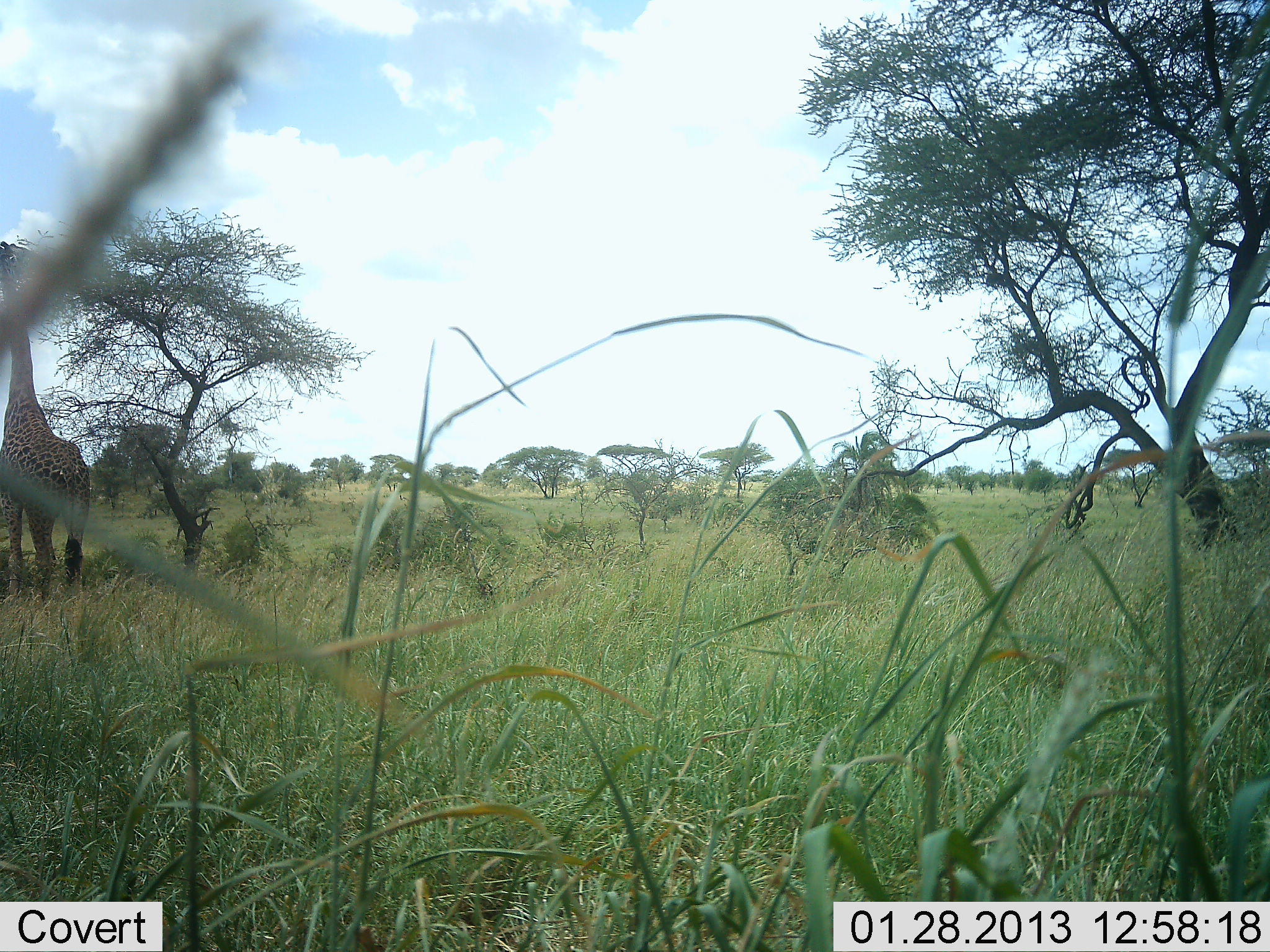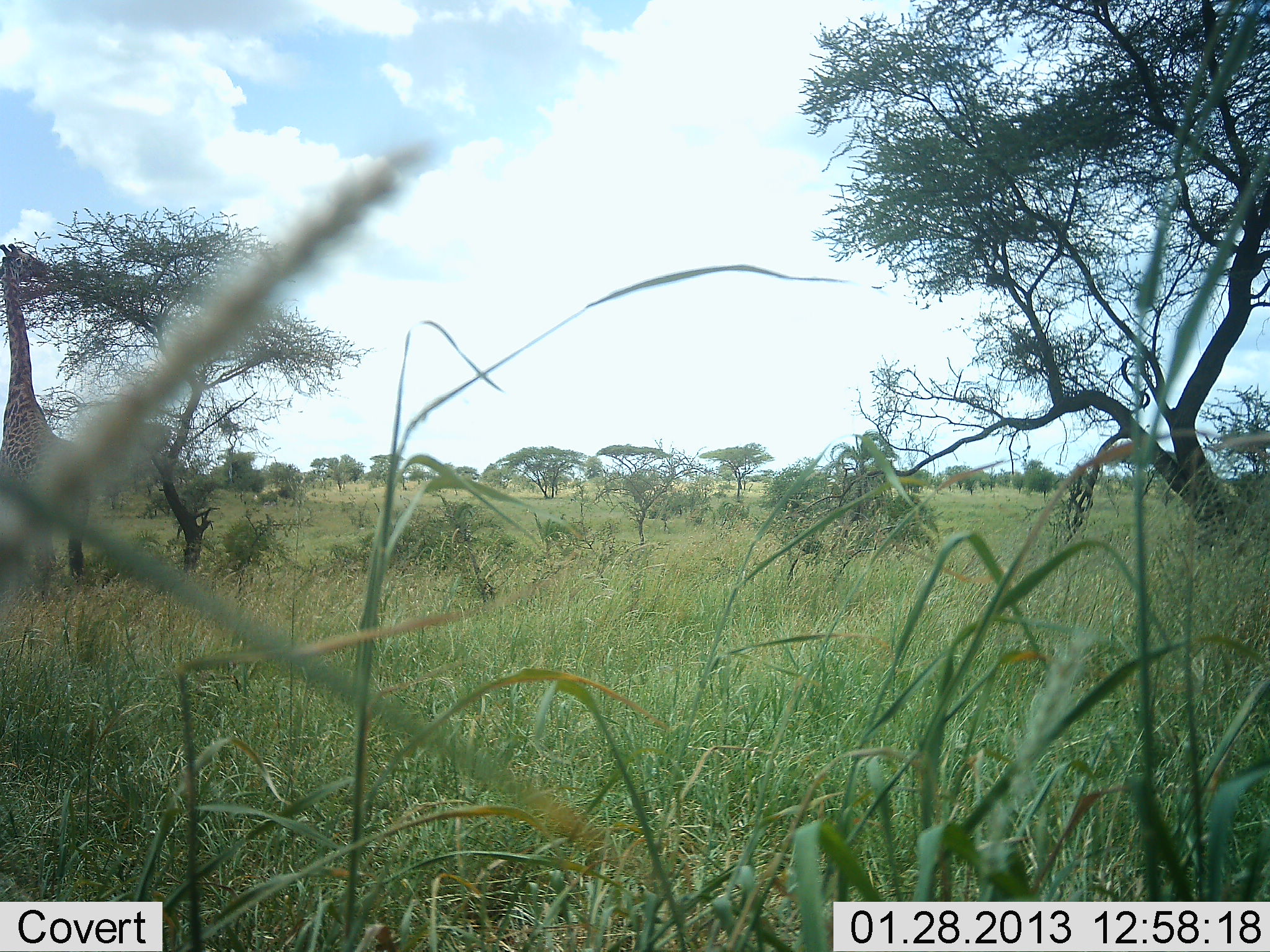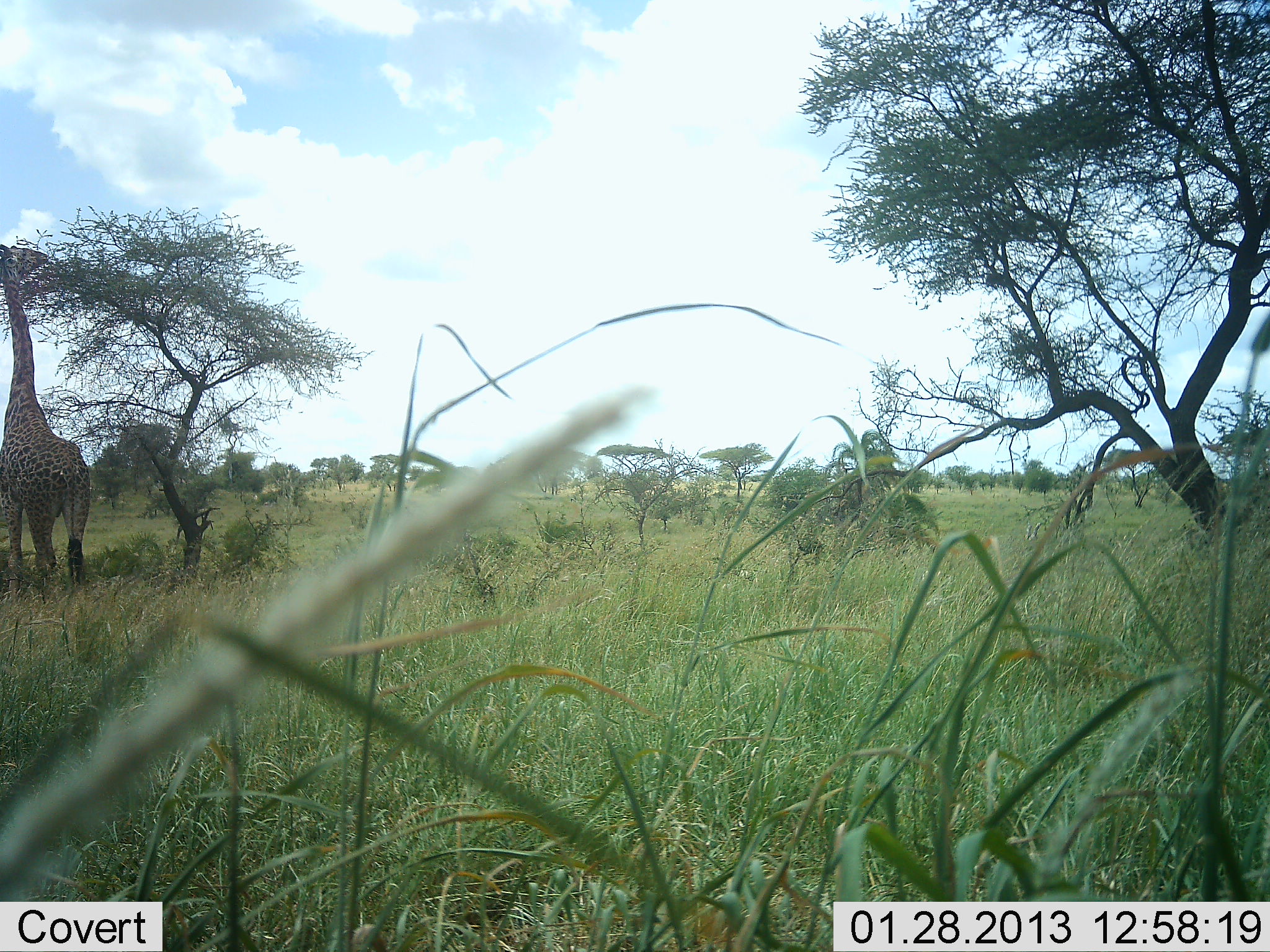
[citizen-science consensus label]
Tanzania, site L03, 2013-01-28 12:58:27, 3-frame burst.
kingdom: Animalia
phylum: Chordata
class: Mammalia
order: Artiodactyla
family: Giraffidae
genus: Giraffa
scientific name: Giraffa camelopardalis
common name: giraffe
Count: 1.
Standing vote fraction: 41%.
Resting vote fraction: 0%.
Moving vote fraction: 0%.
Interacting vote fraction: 0%.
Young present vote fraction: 0%.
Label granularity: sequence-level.